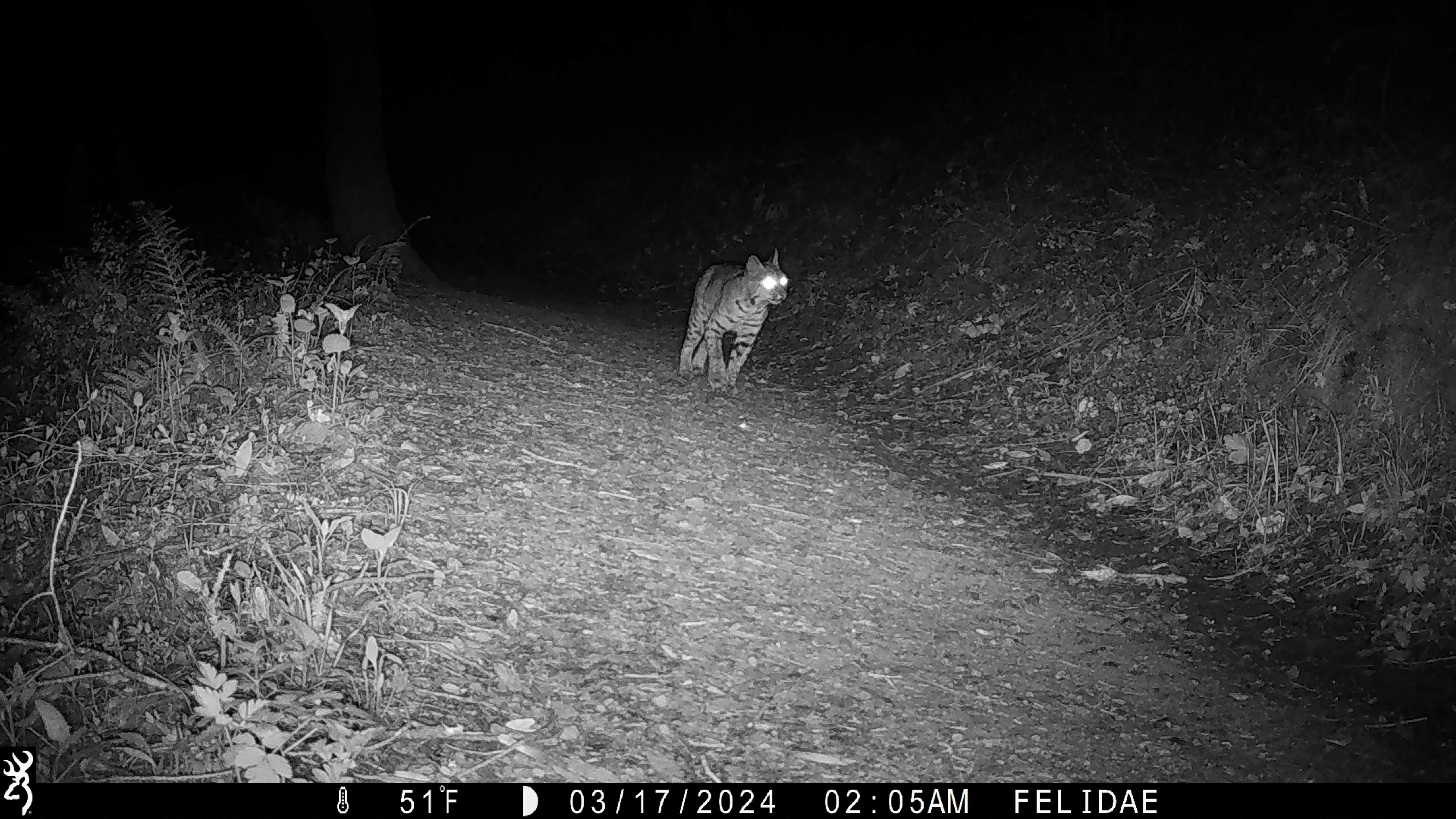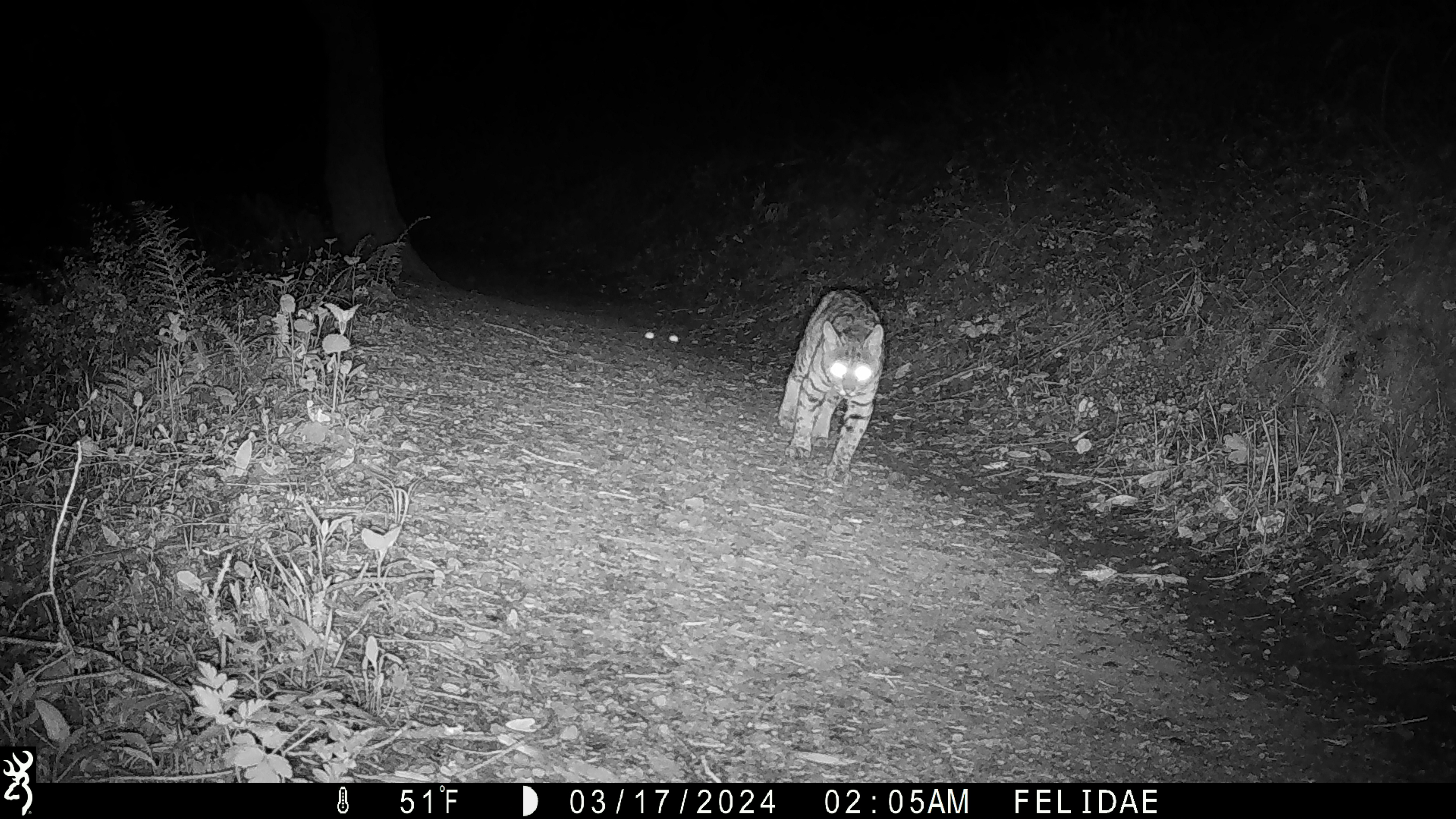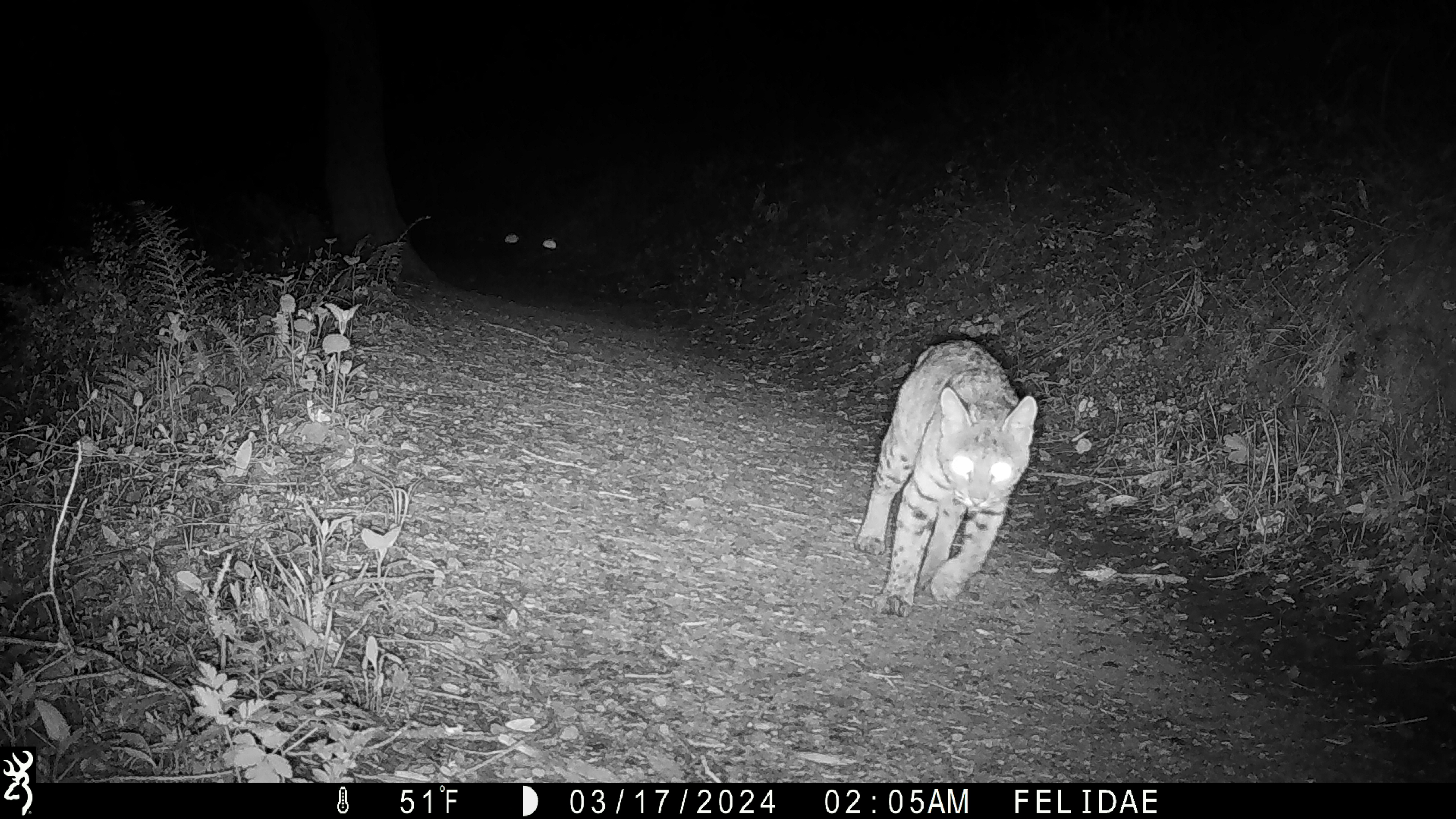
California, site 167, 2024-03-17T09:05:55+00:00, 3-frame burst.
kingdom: Animalia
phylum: Chordata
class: Mammalia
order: Carnivora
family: Felidae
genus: Lynx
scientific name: Lynx rufus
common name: bobcat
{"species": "bobcat (Lynx rufus)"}